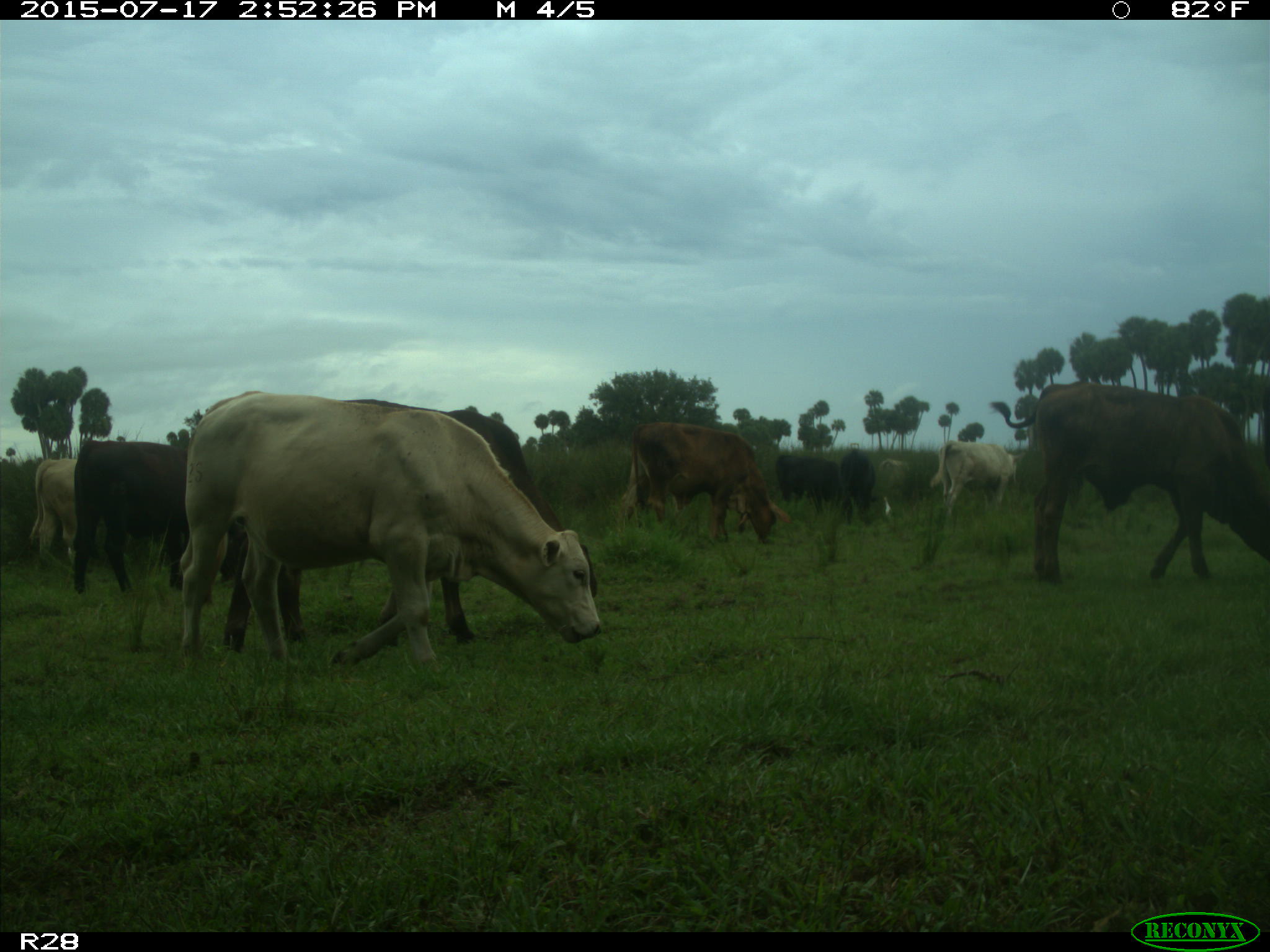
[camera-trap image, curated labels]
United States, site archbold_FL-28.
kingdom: Animalia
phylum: Chordata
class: Mammalia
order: Artiodactyla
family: Bovidae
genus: Bos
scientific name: Bos taurus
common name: domestic cow